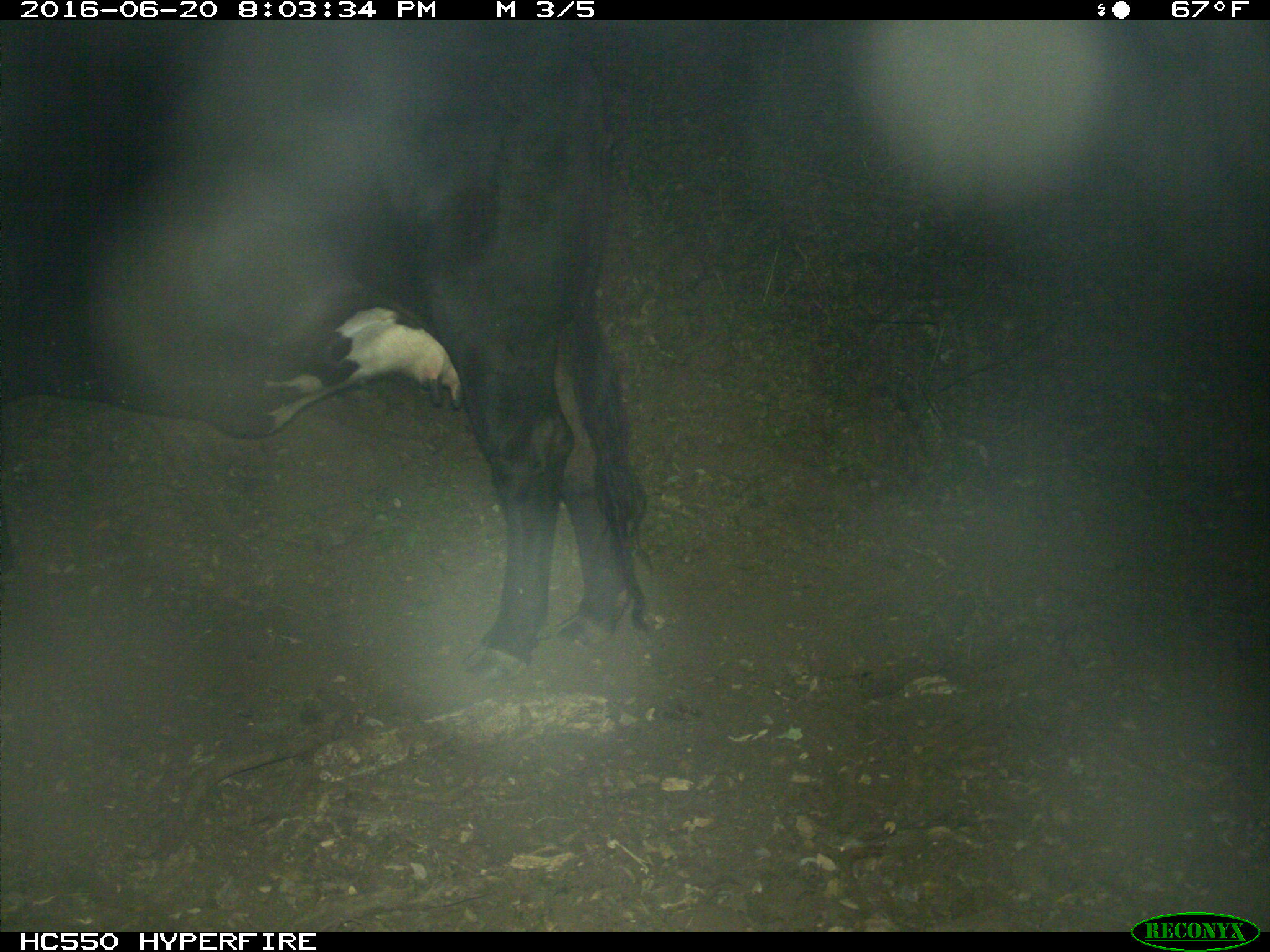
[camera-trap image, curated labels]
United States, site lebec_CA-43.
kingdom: Animalia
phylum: Chordata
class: Mammalia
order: Artiodactyla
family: Bovidae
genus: Bos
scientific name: Bos taurus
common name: domestic cow